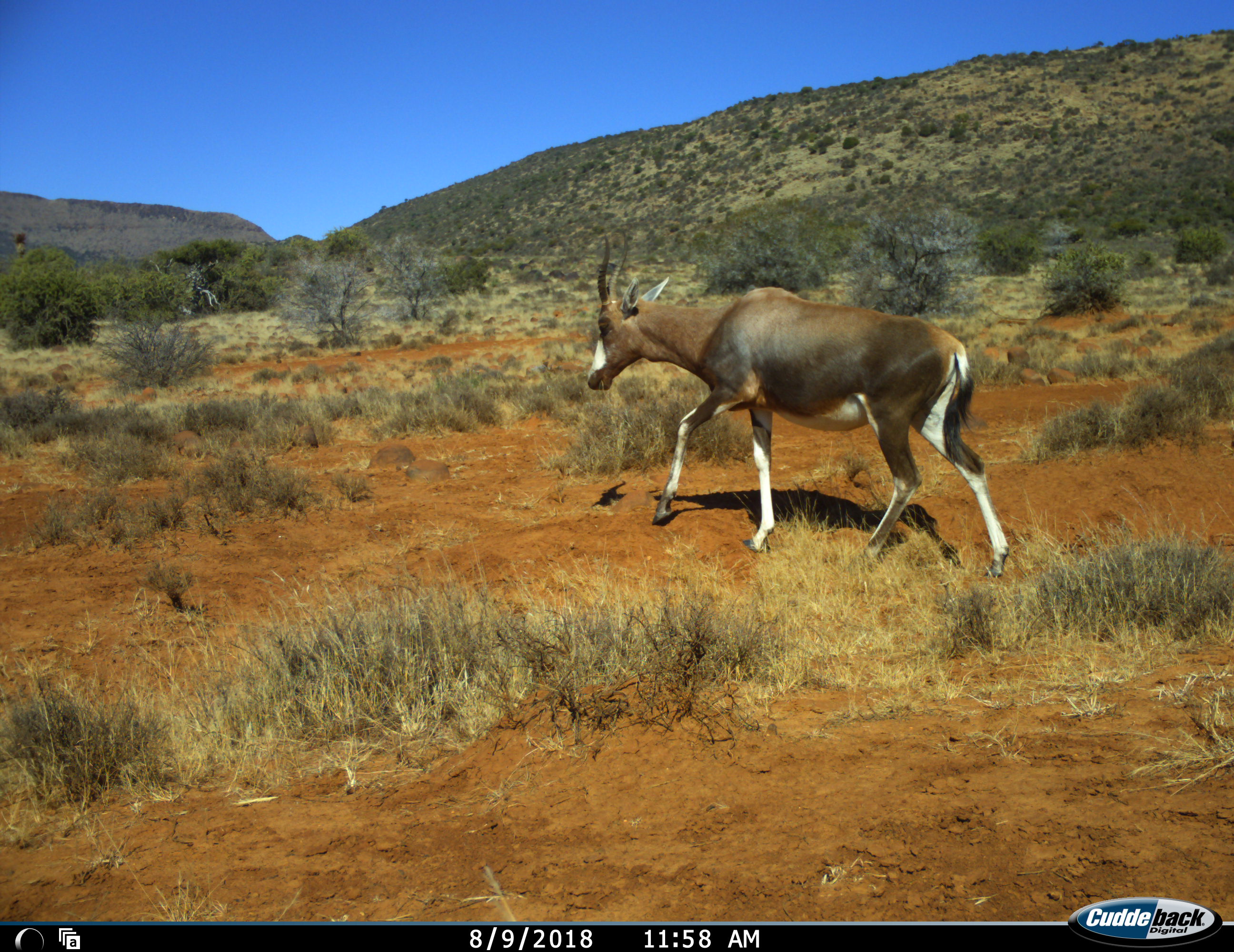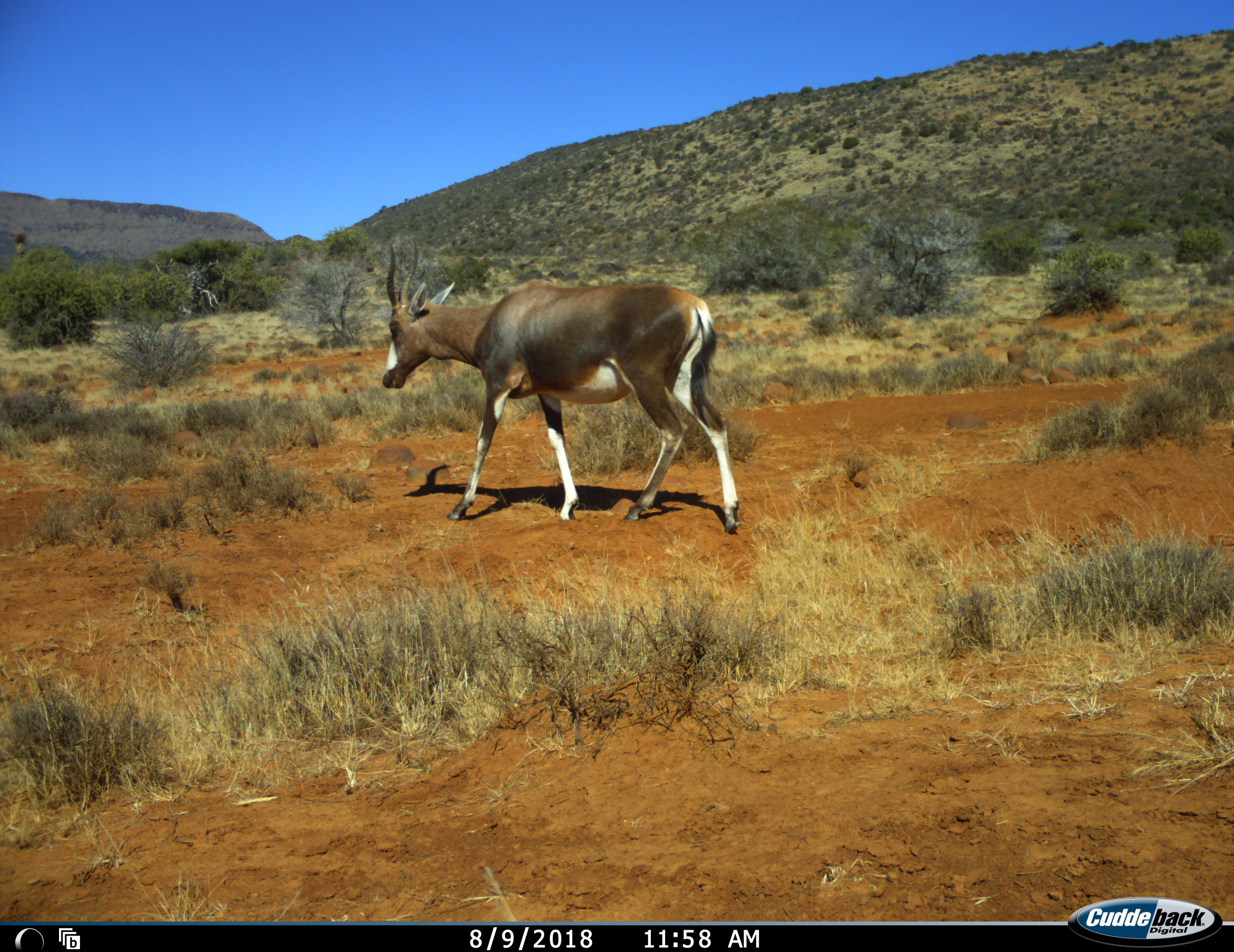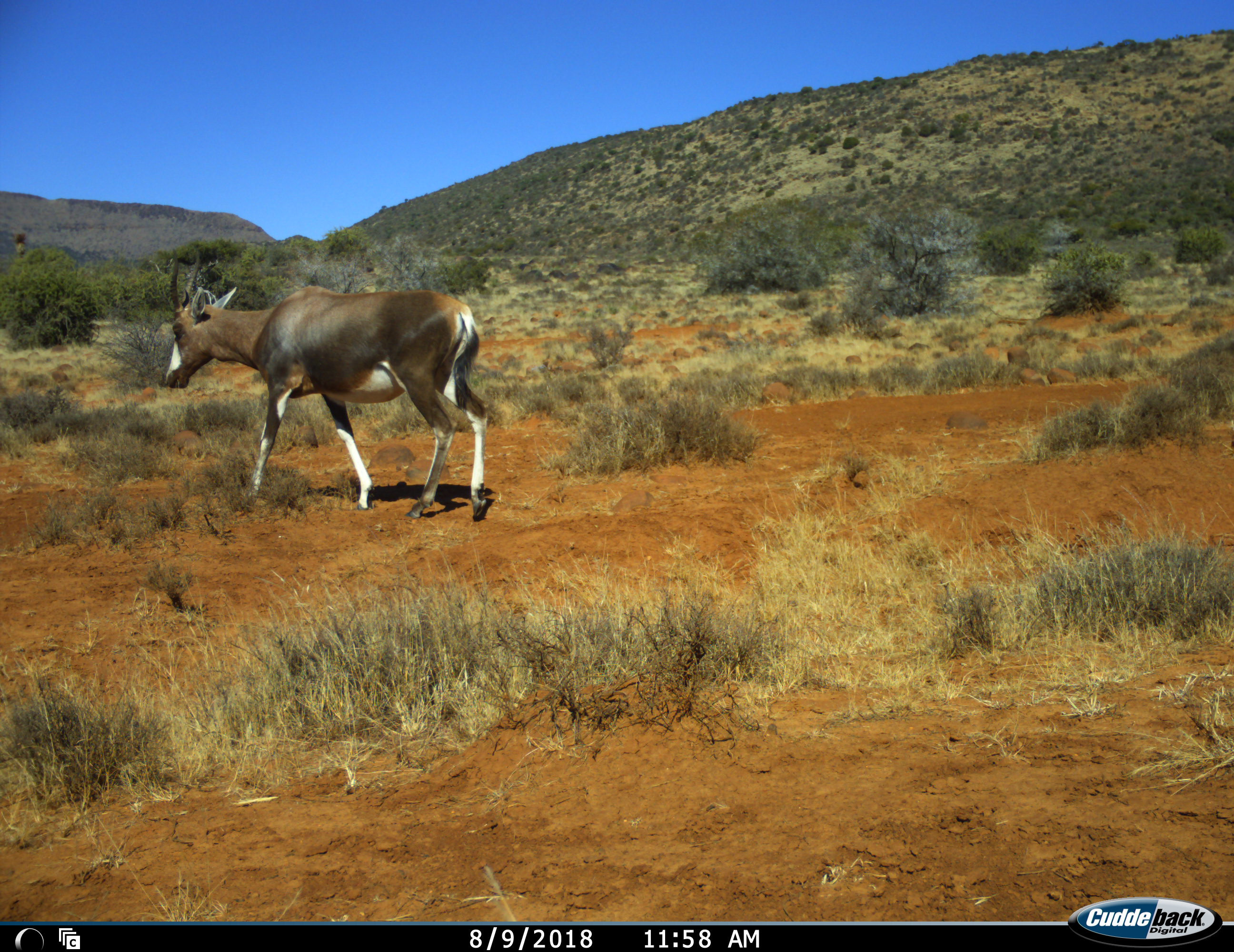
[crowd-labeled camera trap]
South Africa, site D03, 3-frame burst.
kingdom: Animalia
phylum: Chordata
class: Mammalia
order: Artiodactyla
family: Bovidae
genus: Damaliscus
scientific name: Damaliscus pygargus phillipsi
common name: blesbok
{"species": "blesbok (Damaliscus pygargus phillipsi)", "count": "1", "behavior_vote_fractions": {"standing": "0%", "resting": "0%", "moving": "100%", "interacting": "0%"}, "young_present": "0%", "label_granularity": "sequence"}